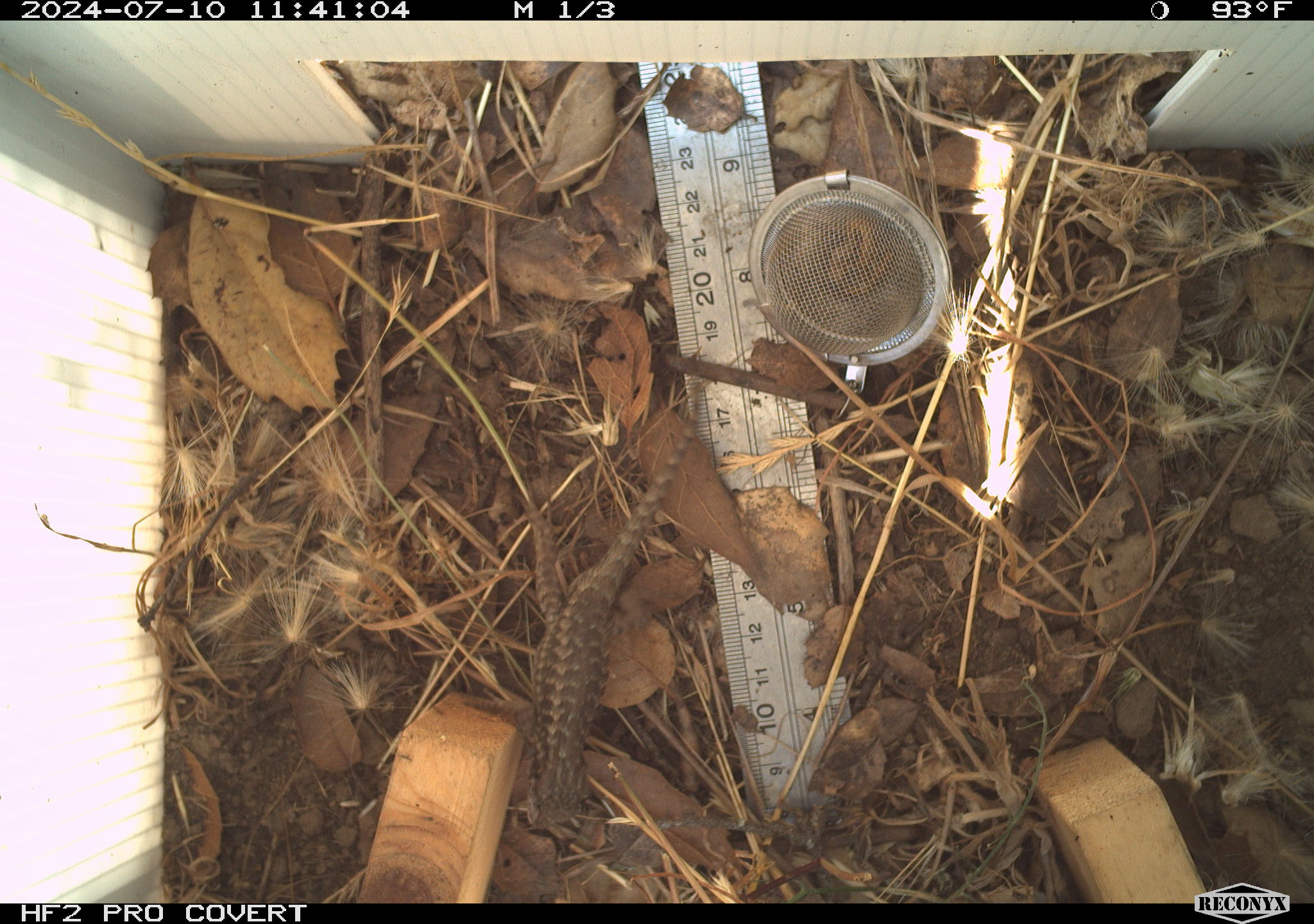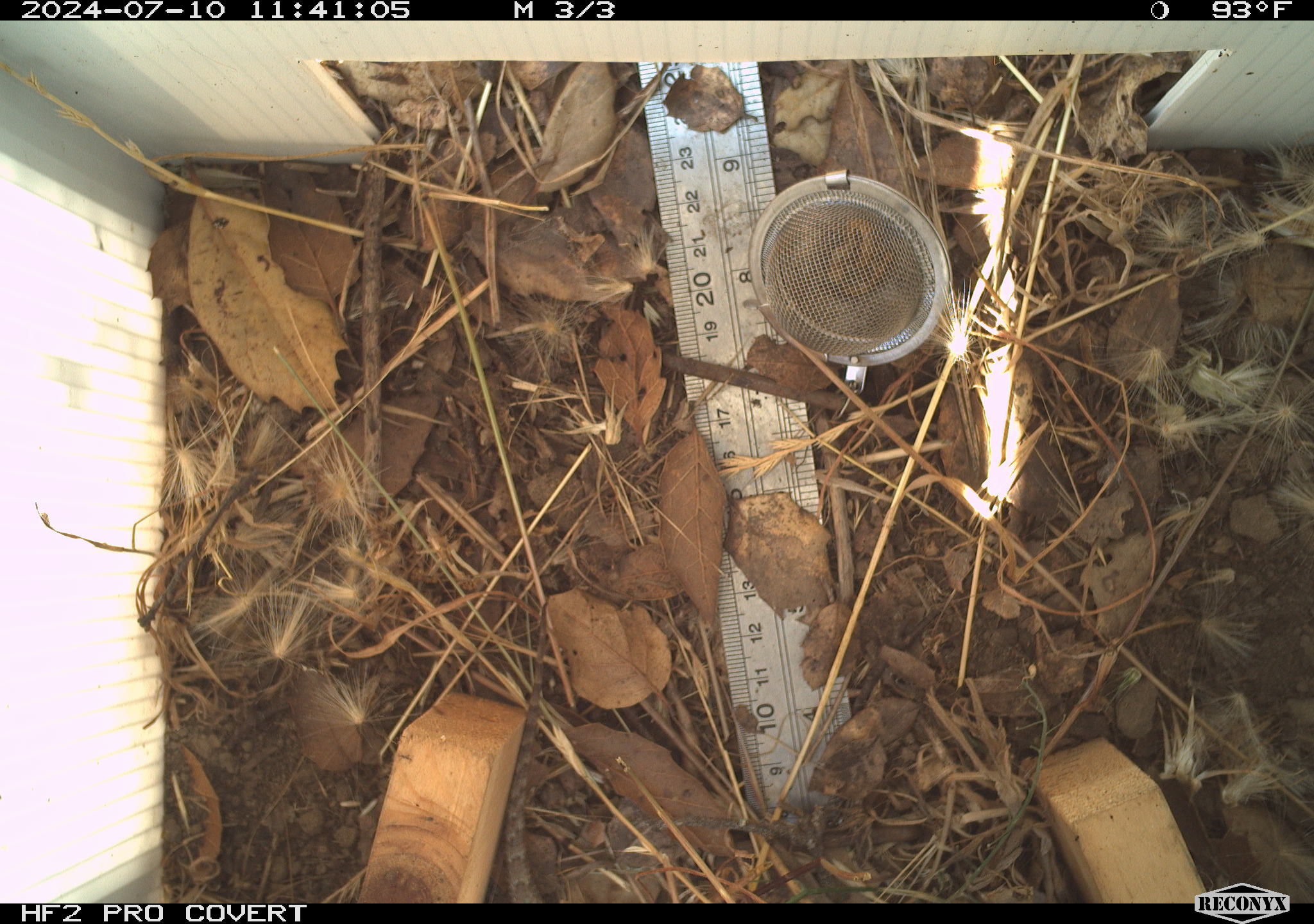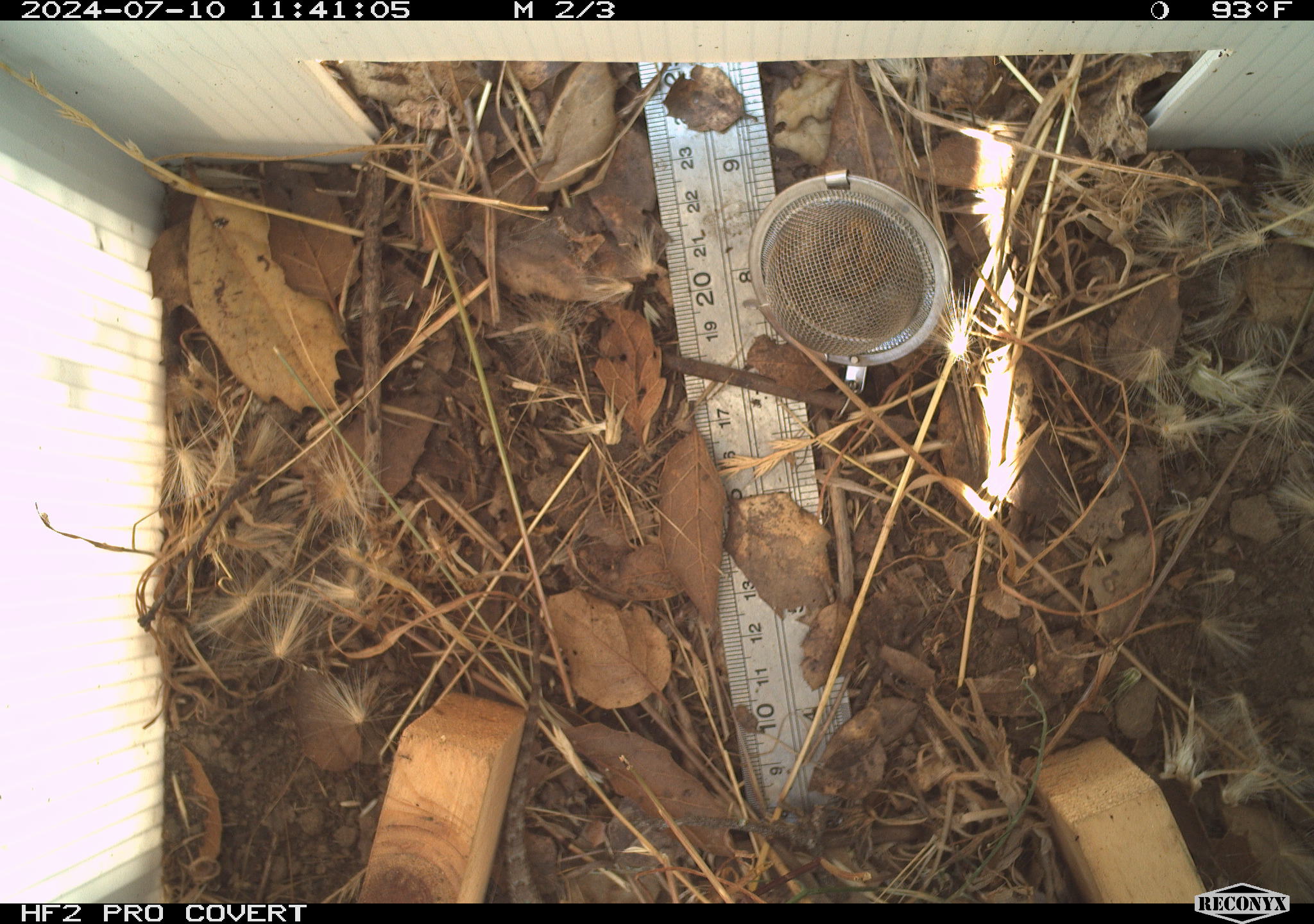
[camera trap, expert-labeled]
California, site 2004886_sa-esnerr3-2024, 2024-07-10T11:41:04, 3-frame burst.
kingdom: Animalia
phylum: Chordata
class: Reptilia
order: Squamata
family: Phrynosomatidae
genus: Sceloporus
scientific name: Sceloporus occidentalis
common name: western fence lizard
Western fence lizard (Sceloporus occidentalis).